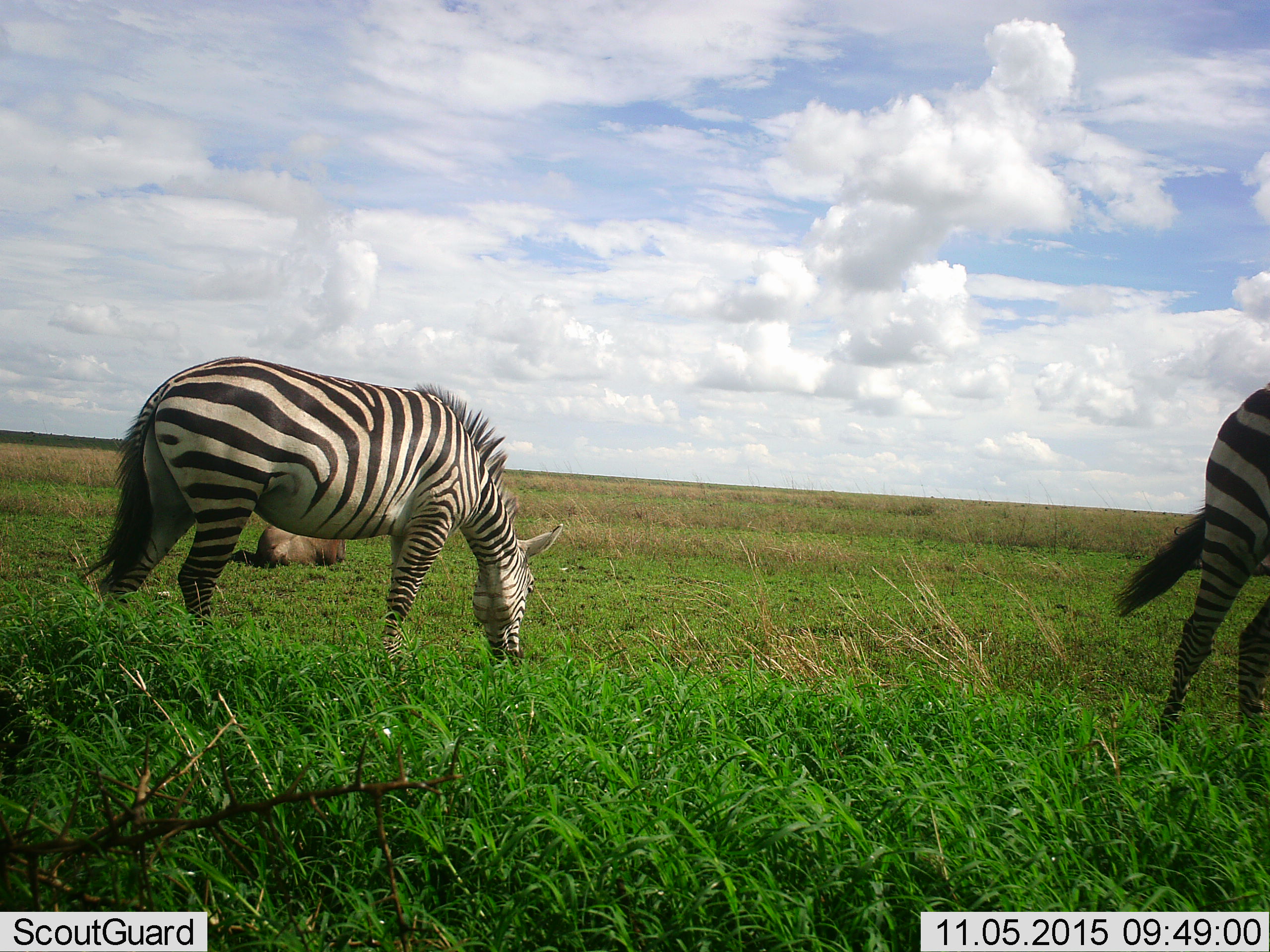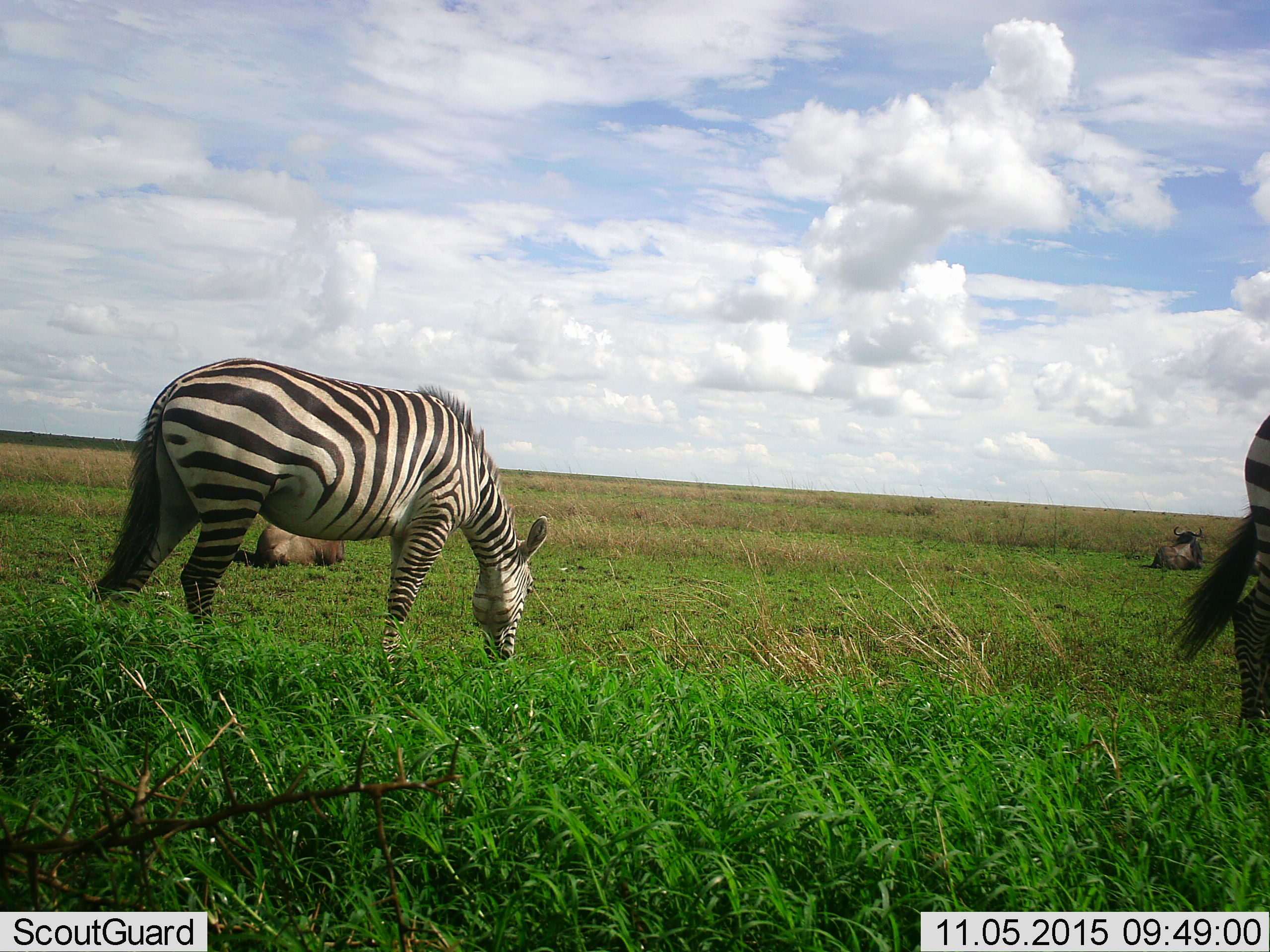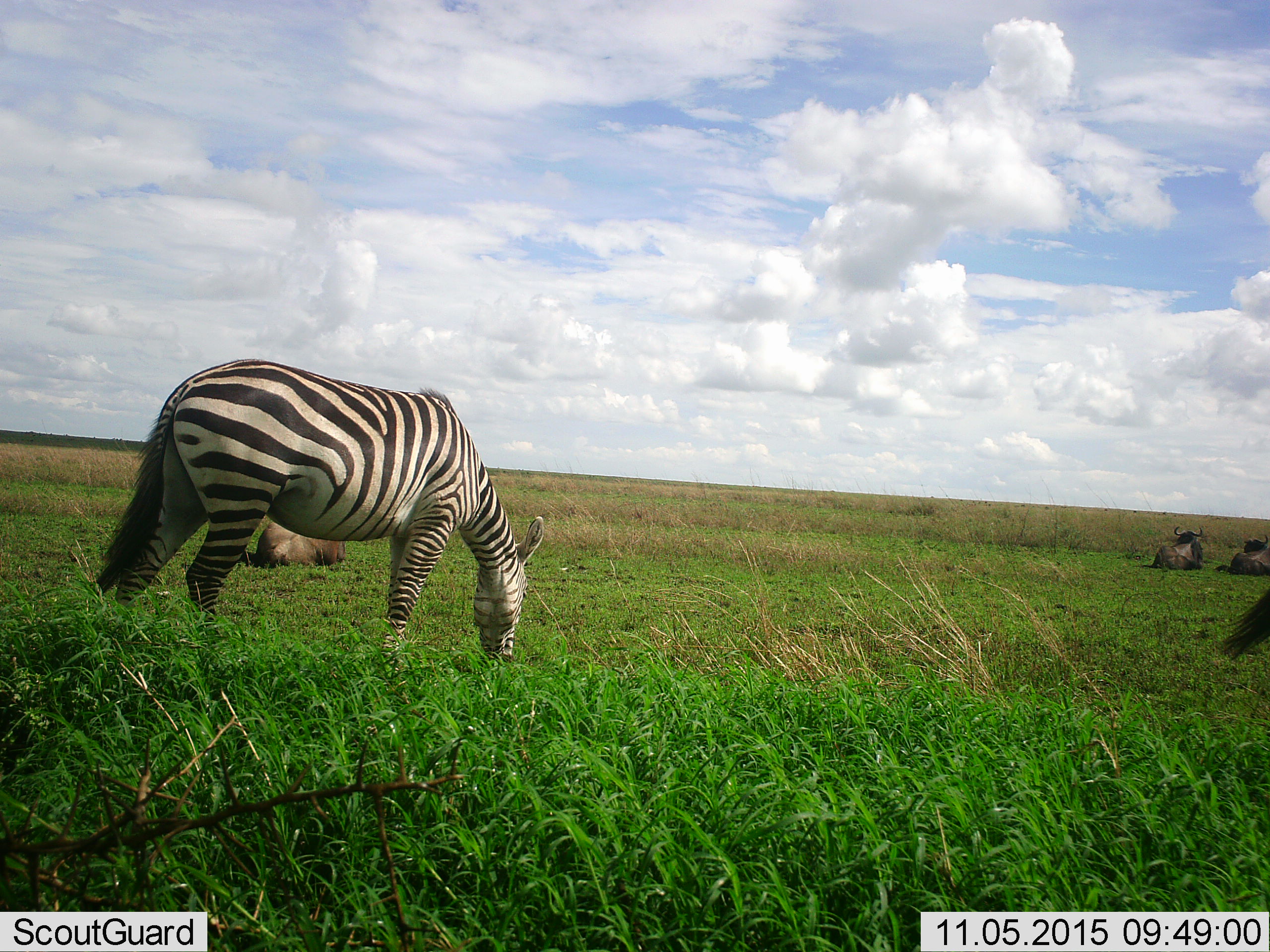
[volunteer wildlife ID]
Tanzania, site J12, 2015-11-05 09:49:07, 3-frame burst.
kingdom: Animalia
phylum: Chordata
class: Mammalia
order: Artiodactyla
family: Bovidae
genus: Connochaetes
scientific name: Connochaetes taurinus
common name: blue wildebeest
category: wildebeest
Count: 3.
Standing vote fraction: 0%.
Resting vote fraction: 100%.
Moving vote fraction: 0%.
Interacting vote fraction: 0%.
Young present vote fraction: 0%.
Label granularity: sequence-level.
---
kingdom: Animalia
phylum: Chordata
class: Mammalia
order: Perissodactyla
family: Equidae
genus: Equus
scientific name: Equus quagga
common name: plains zebra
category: zebra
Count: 2.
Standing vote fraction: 22%.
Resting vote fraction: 0%.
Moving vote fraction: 56%.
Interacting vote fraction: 0%.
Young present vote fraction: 0%.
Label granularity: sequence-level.